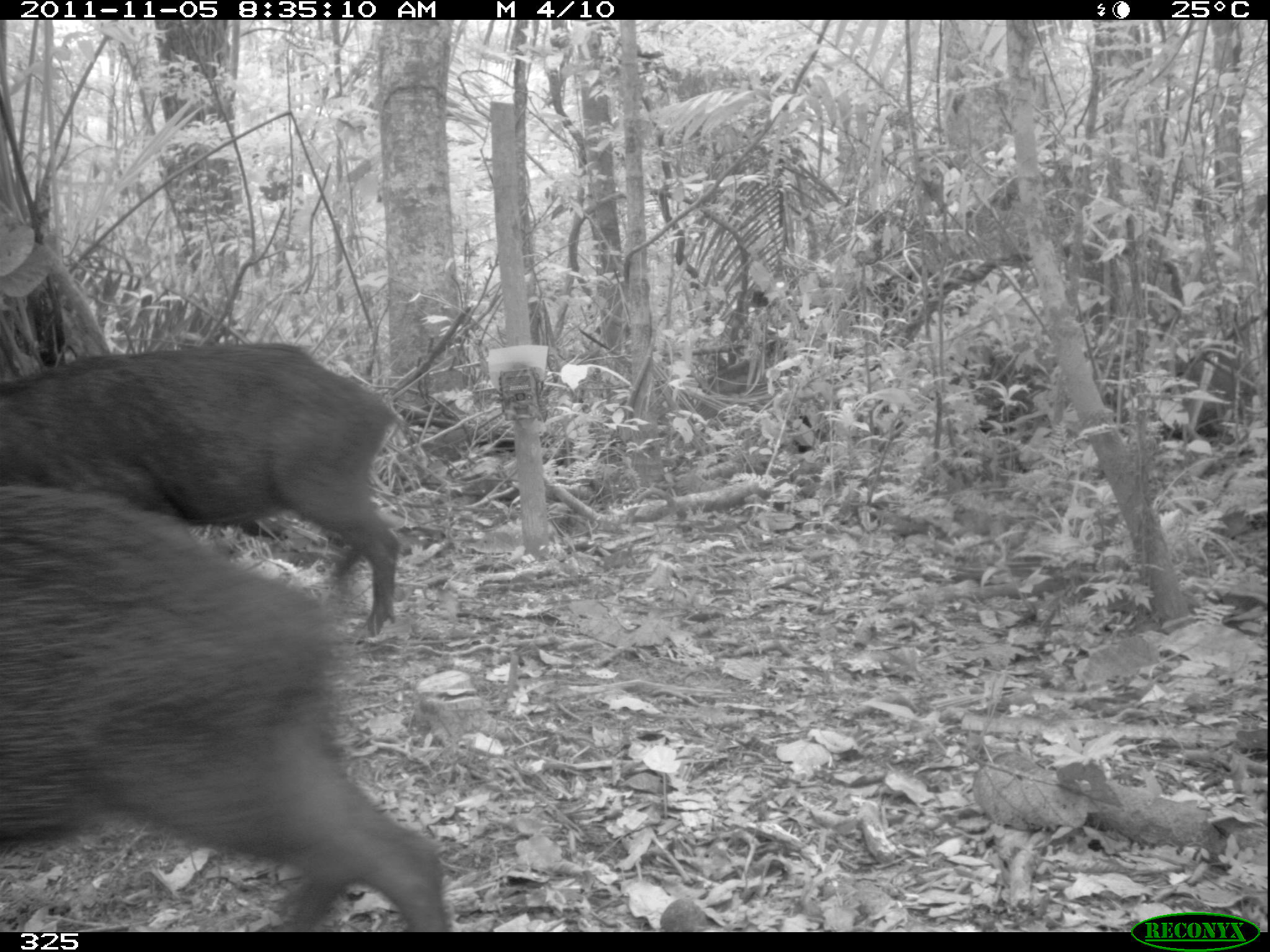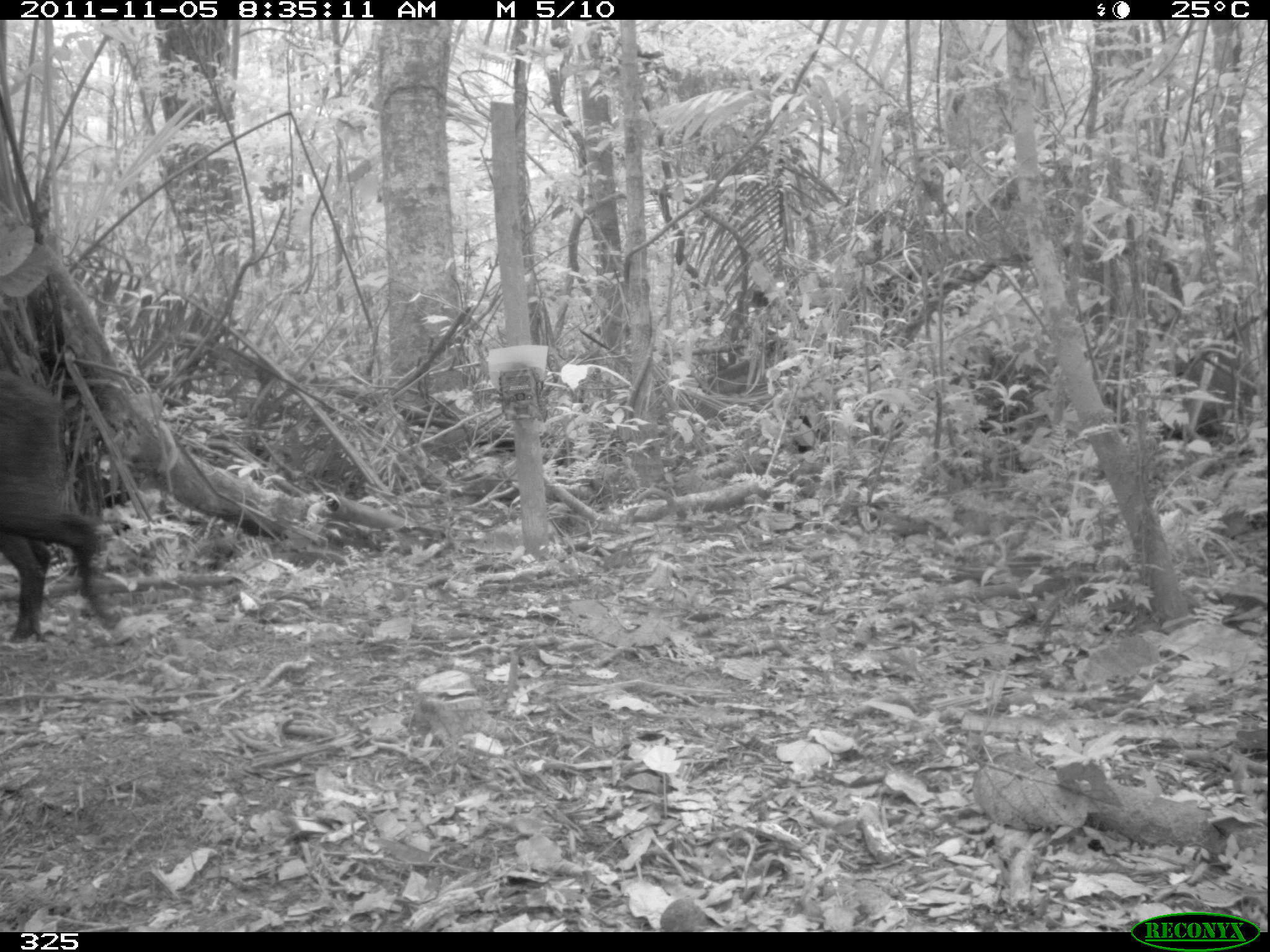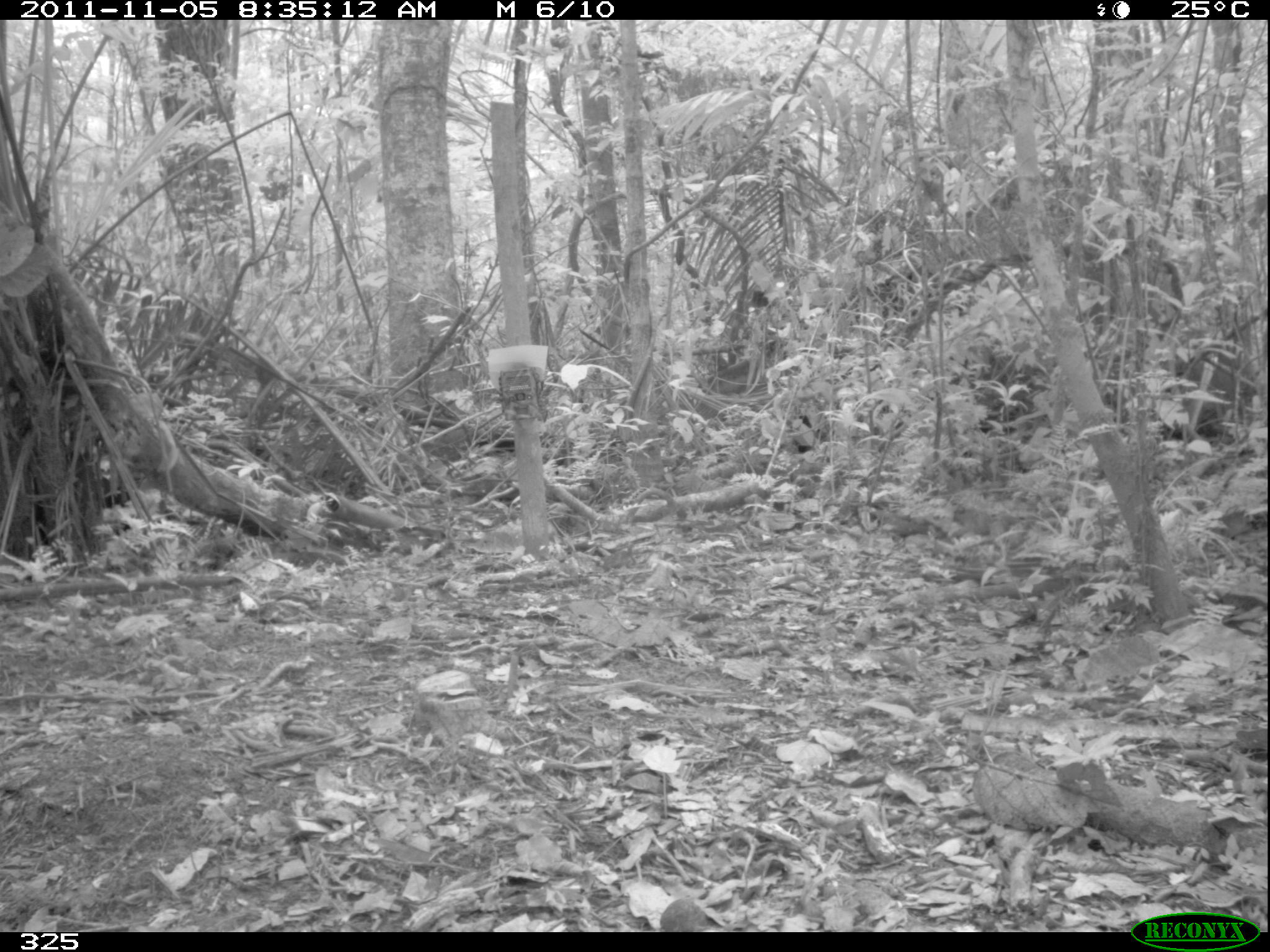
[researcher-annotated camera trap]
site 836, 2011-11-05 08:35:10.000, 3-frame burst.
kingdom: Animalia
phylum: Chordata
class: Mammalia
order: Artiodactyla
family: Tayassuidae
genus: Tayassu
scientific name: Tayassu pecari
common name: white-lipped peccary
Tayassu pecari (white-lipped peccary).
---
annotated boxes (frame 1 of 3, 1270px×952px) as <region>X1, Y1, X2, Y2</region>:
tayassu pecari: <region>0, 481, 454, 930</region>; <region>2, 340, 410, 640</region>